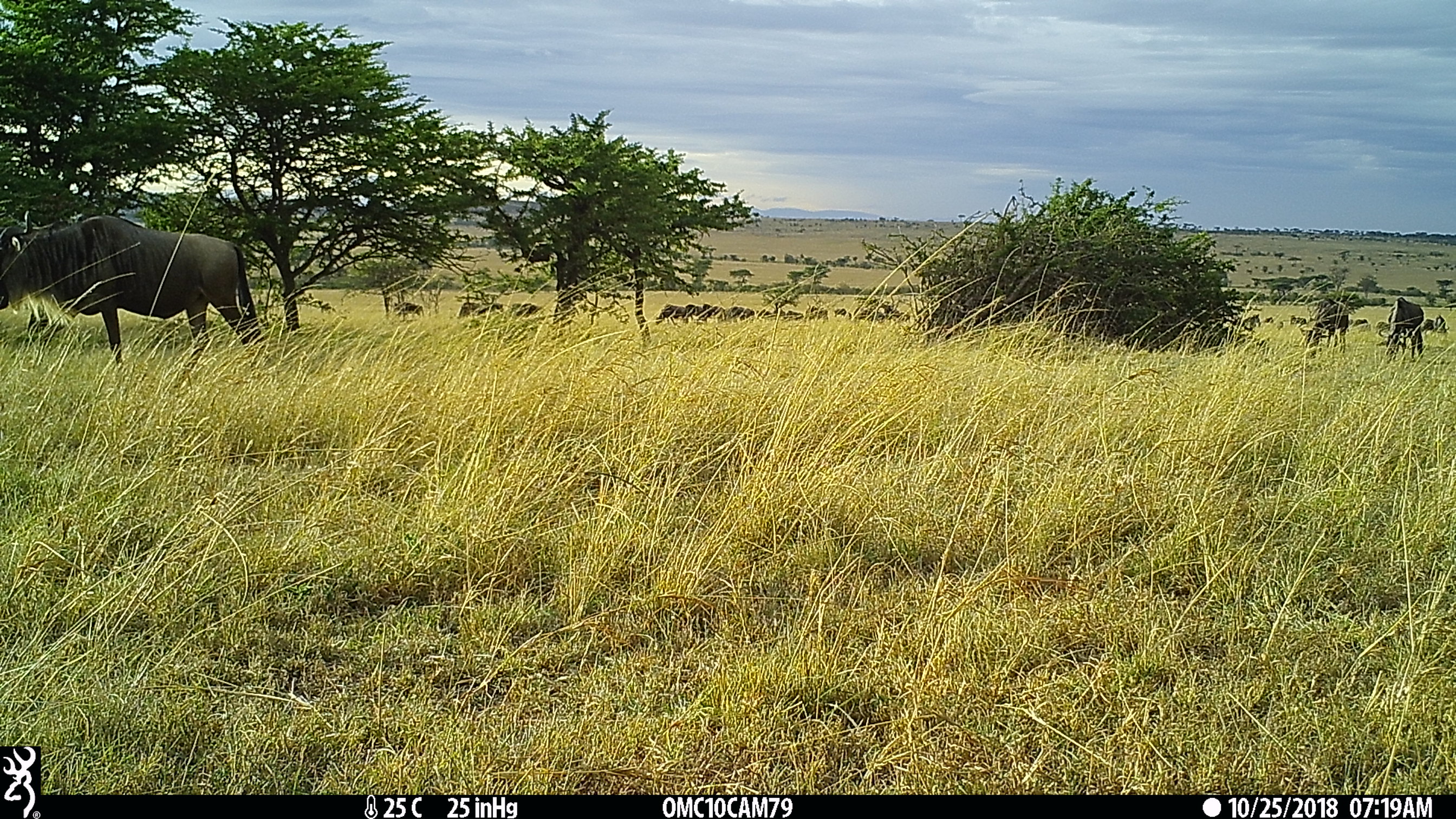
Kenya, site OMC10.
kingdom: Animalia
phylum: Chordata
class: Mammalia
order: Artiodactyla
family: Bovidae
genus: Connochaetes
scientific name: Connochaetes taurinus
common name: blue wildebeest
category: wildebeest